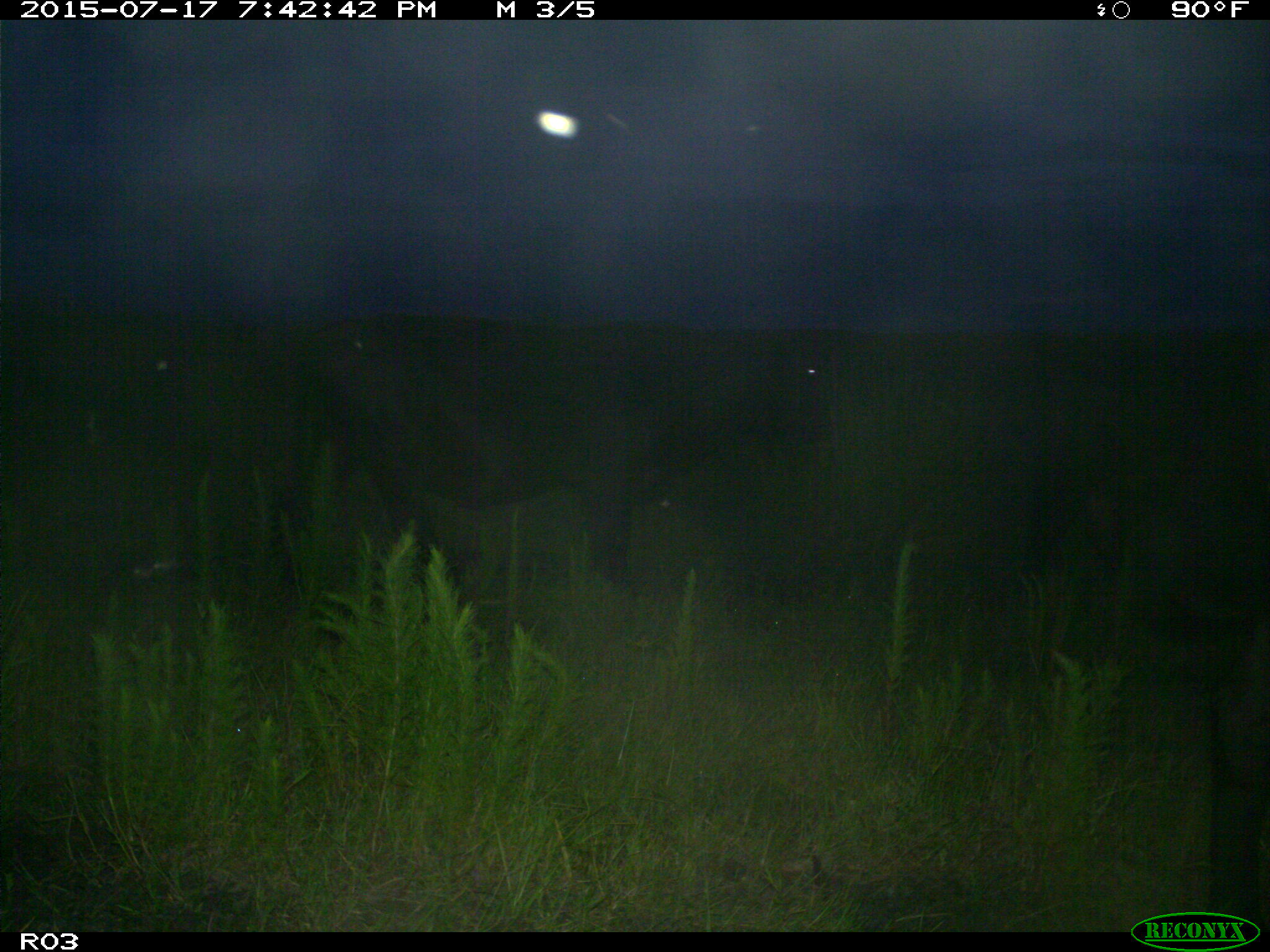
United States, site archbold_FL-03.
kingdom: Animalia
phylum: Chordata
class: Mammalia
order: Artiodactyla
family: Bovidae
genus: Bos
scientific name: Bos taurus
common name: domestic cow